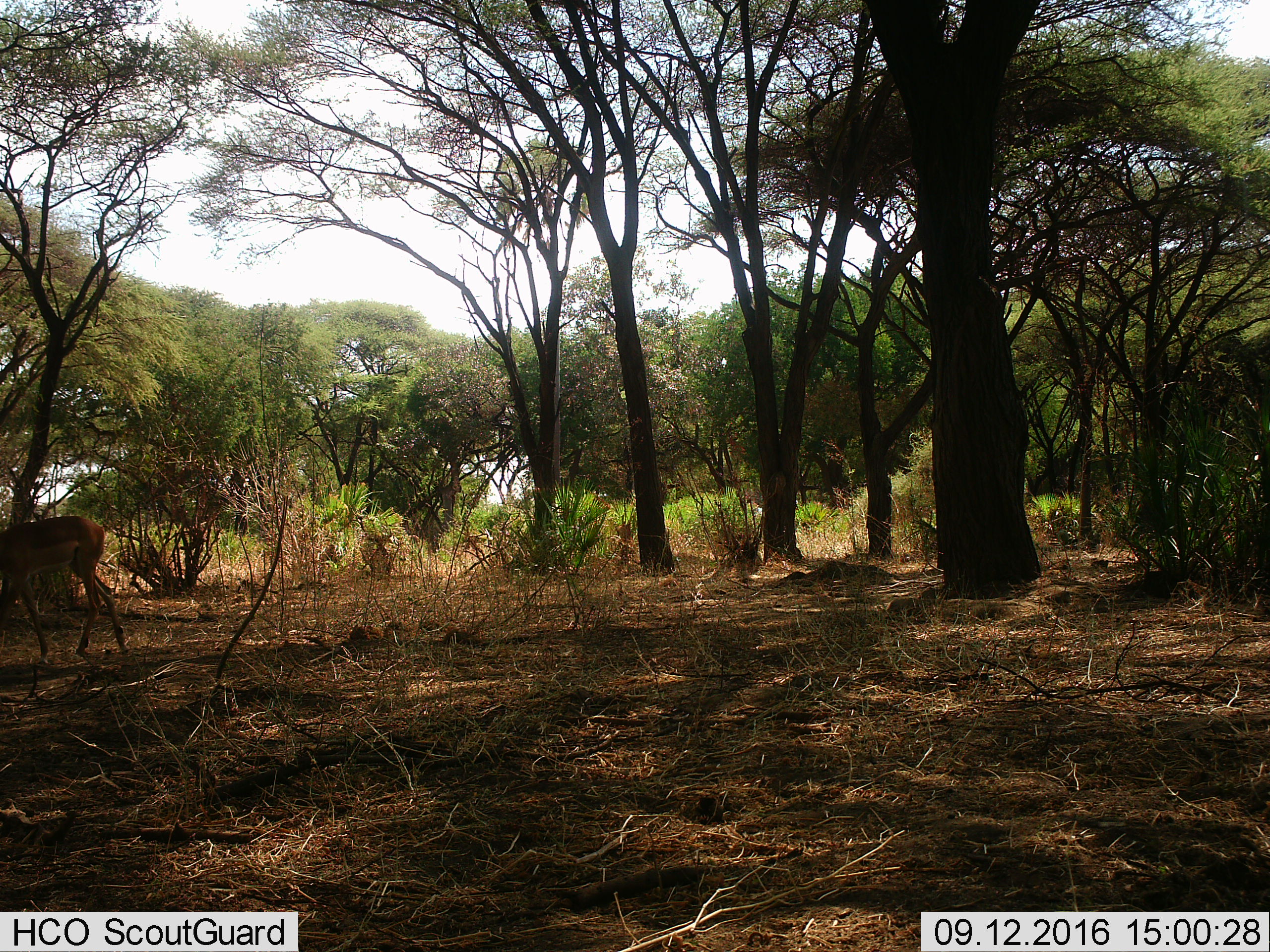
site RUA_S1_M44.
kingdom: Animalia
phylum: Chordata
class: Mammalia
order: Artiodactyla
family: Bovidae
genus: Aepyceros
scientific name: Aepyceros melampus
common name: impala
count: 1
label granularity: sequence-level